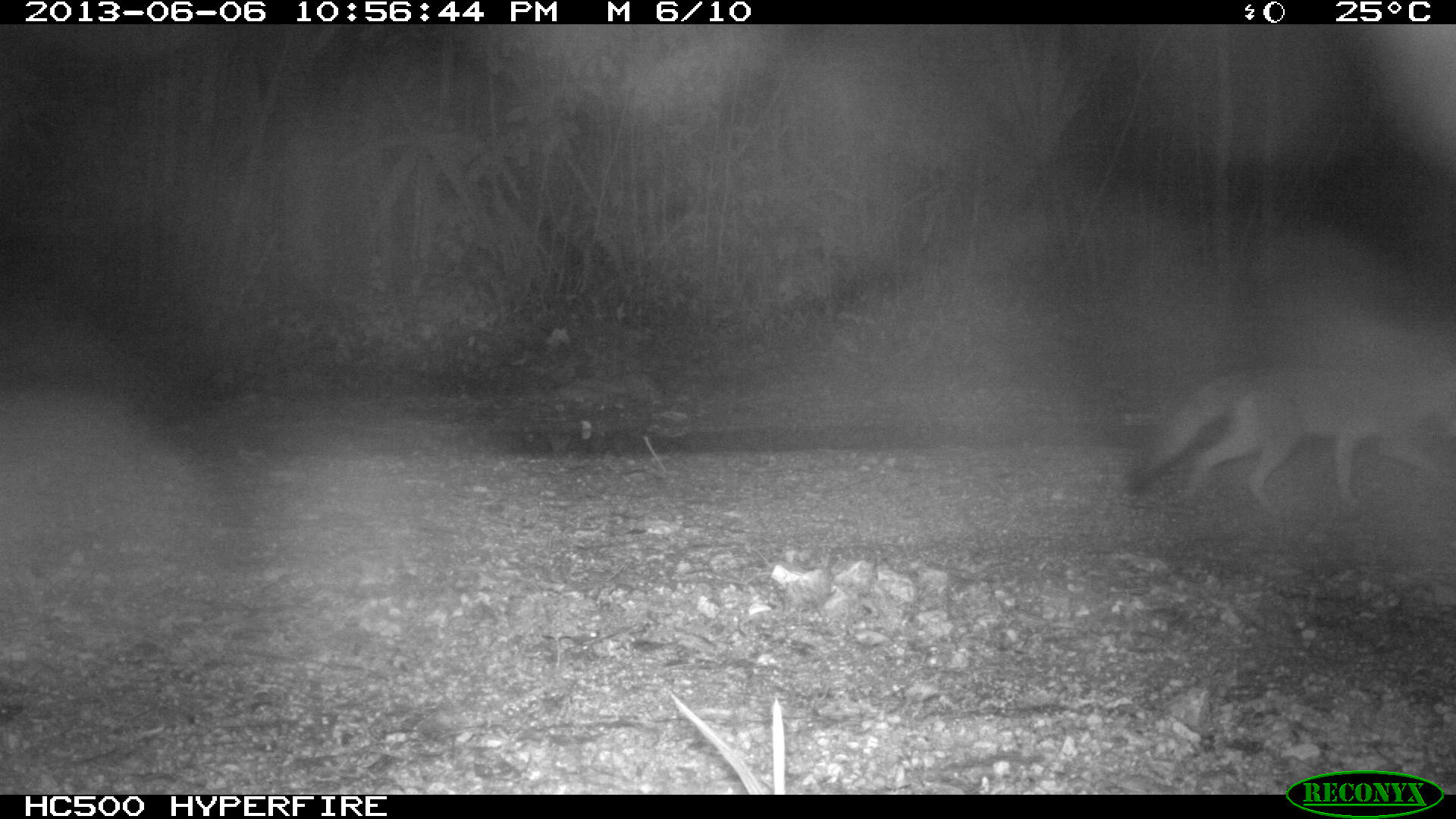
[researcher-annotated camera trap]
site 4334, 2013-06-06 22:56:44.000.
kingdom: Animalia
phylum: Chordata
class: Mammalia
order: Carnivora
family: Canidae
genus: Urocyon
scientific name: Urocyon cinereoargenteus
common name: gray fox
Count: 1.